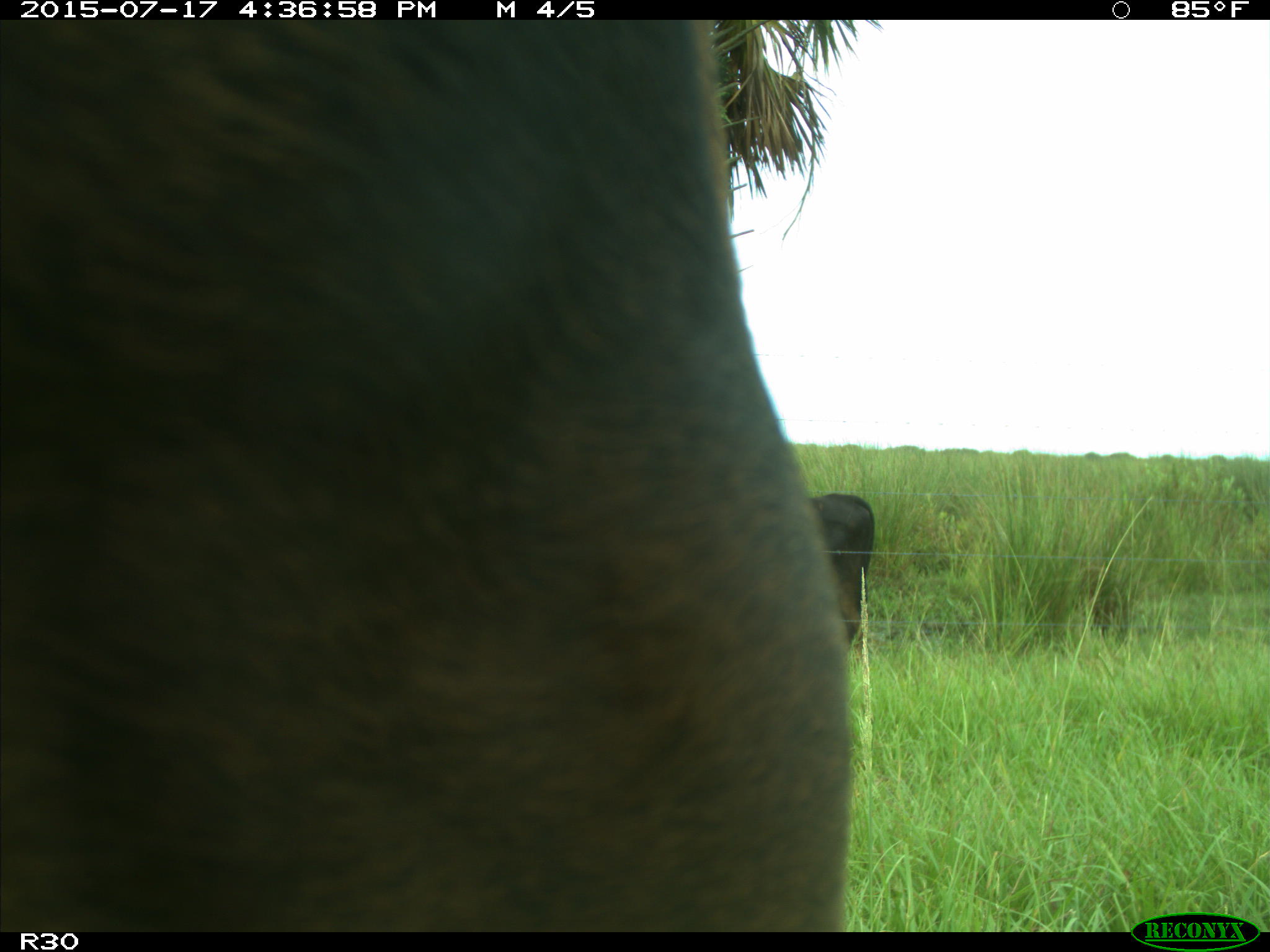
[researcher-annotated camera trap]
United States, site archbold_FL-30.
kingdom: Animalia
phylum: Chordata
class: Mammalia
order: Artiodactyla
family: Bovidae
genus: Bos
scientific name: Bos taurus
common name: domestic cow